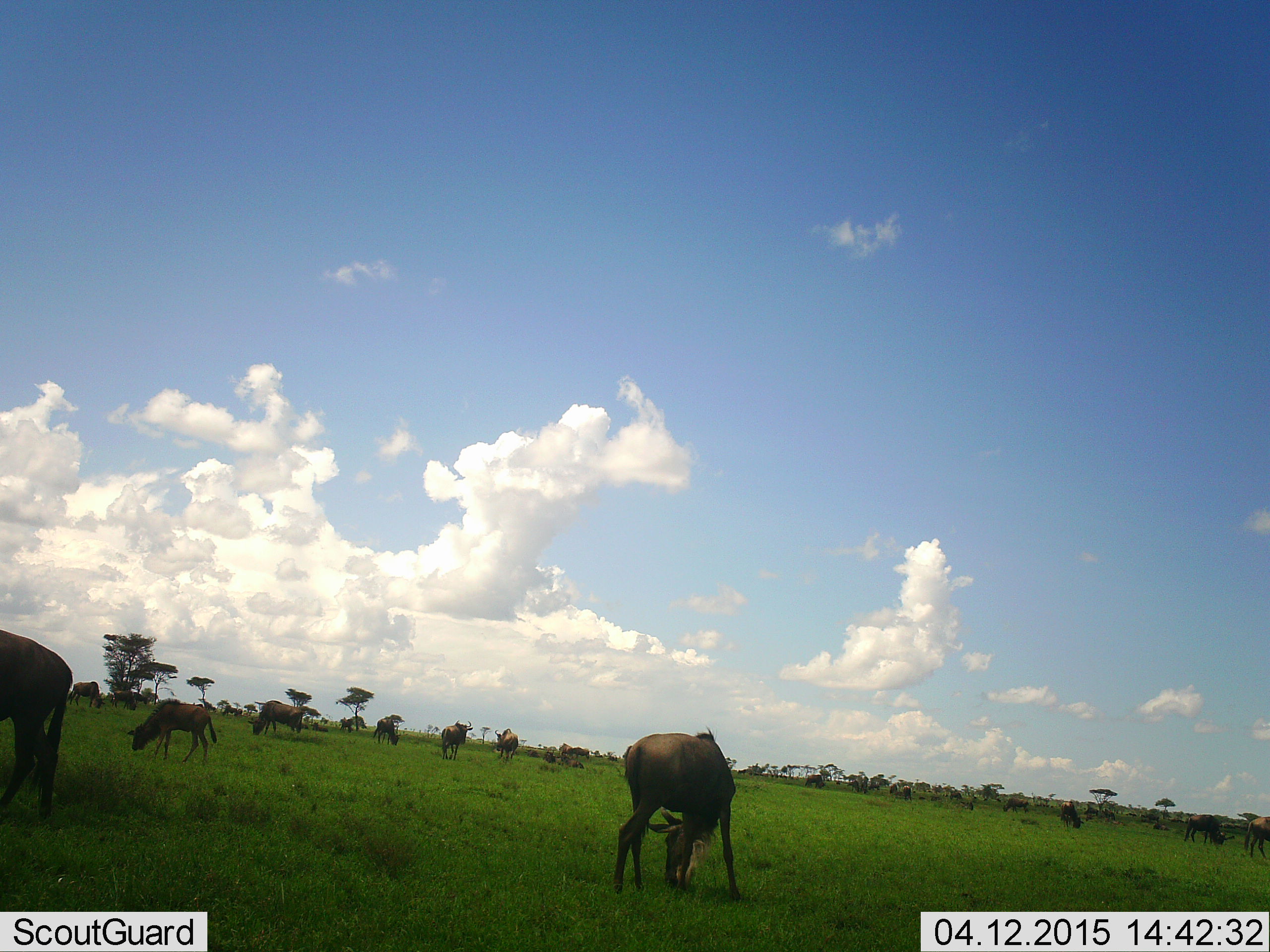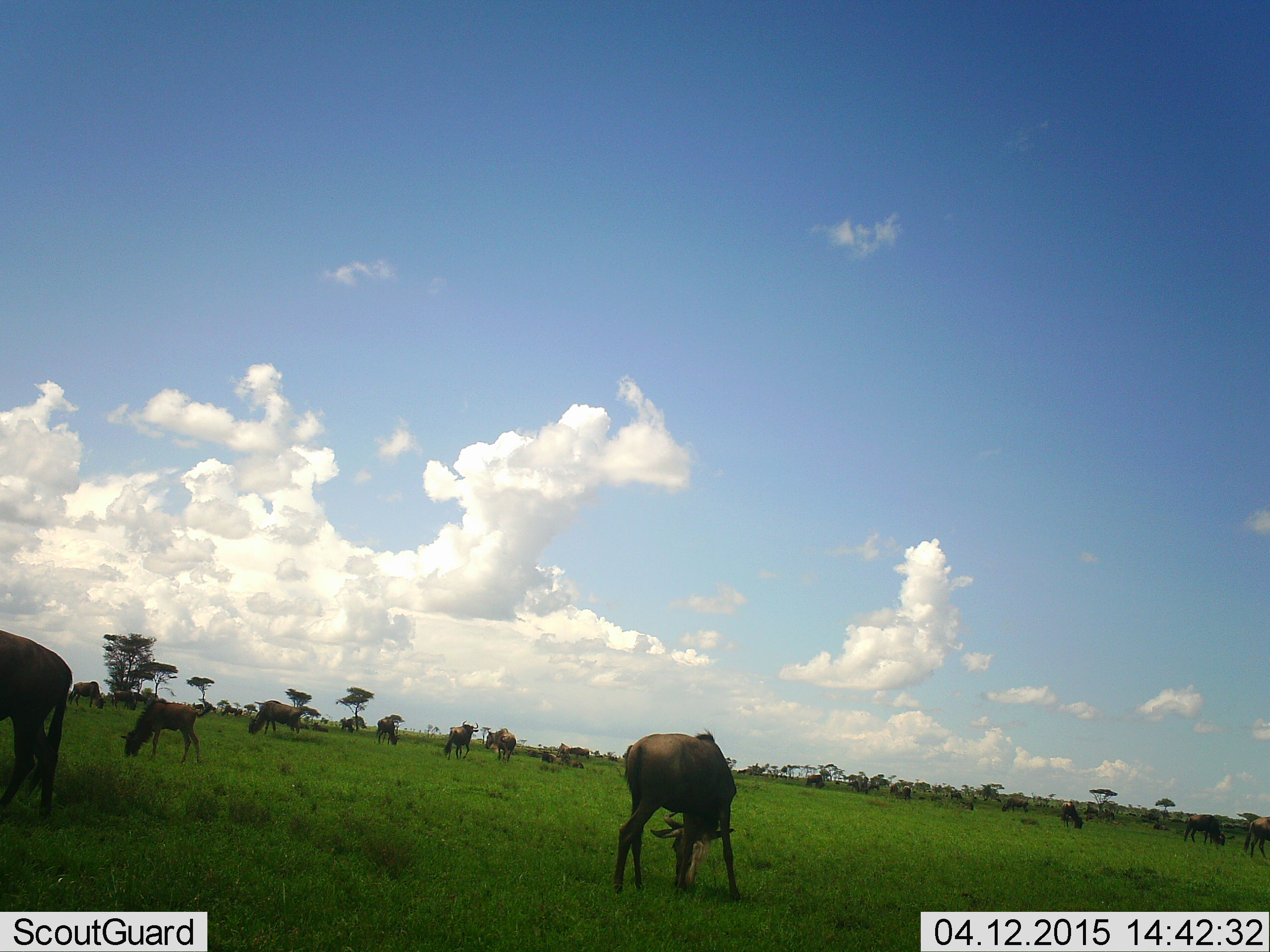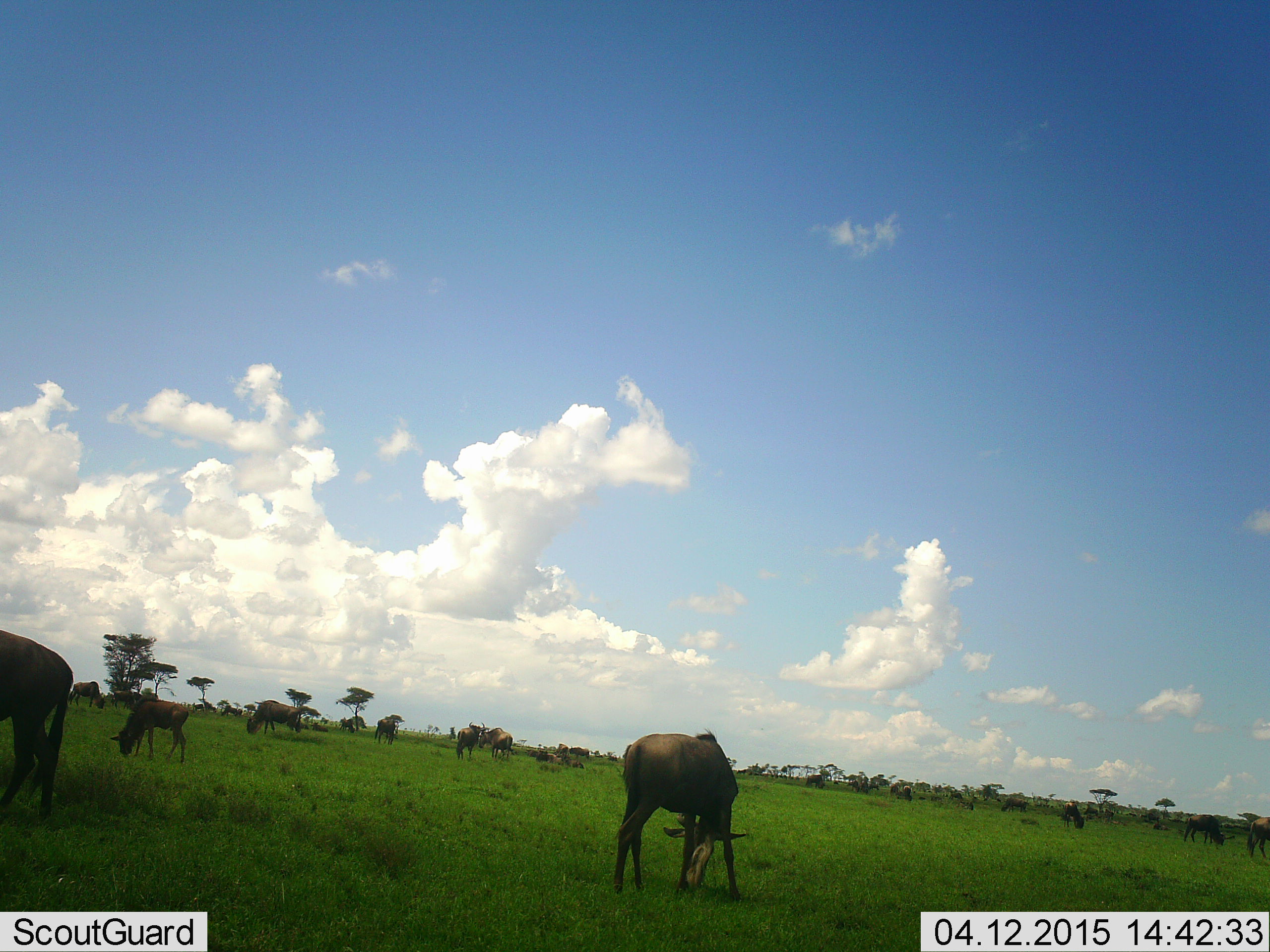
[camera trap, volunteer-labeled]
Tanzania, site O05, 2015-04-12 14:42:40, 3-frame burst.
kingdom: Animalia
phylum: Chordata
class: Mammalia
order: Artiodactyla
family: Bovidae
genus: Connochaetes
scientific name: Connochaetes taurinus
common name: blue wildebeest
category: wildebeest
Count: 11-50.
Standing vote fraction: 70%.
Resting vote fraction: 10%.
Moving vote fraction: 50%.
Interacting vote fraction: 0%.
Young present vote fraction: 10%.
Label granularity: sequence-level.